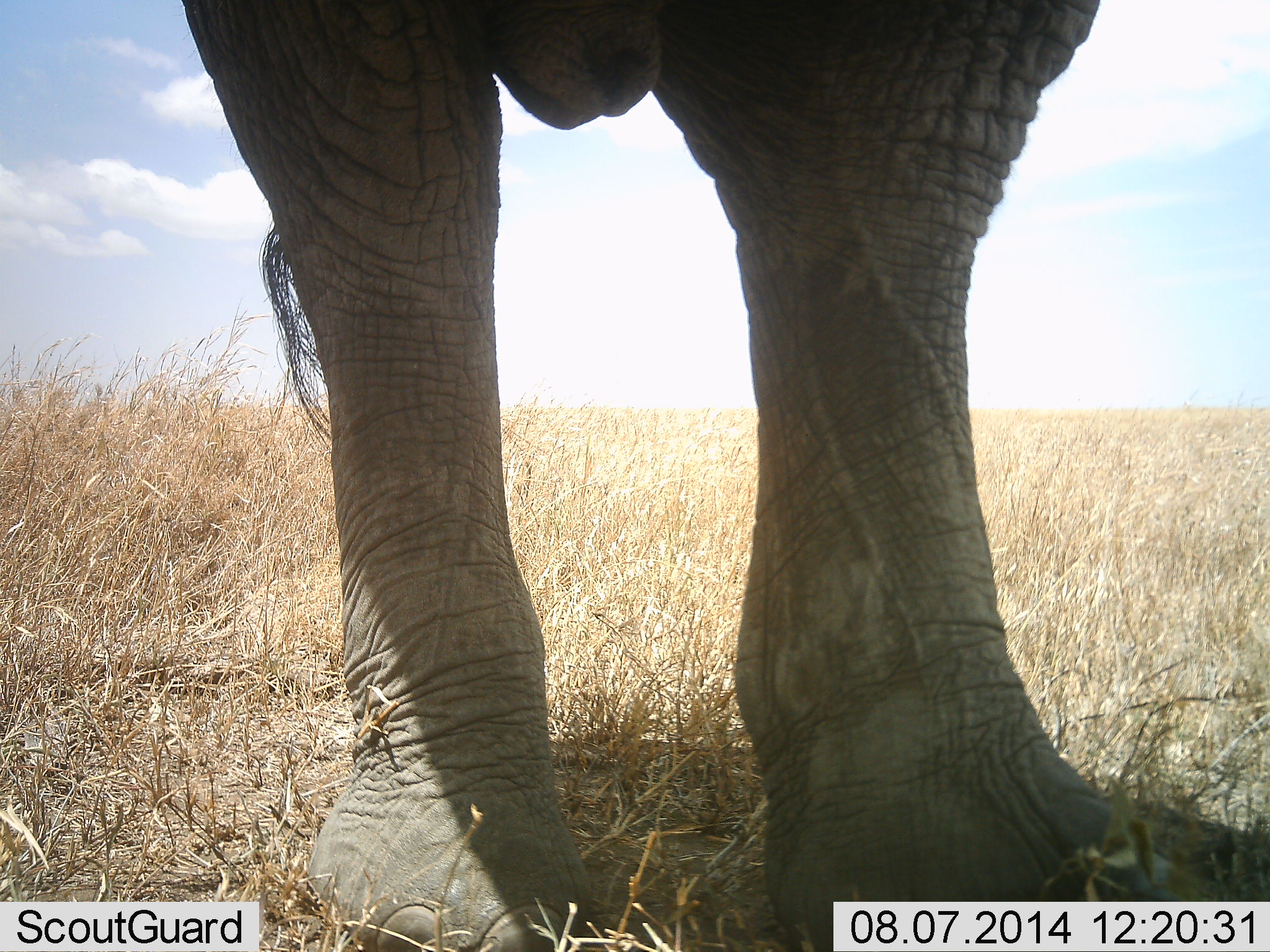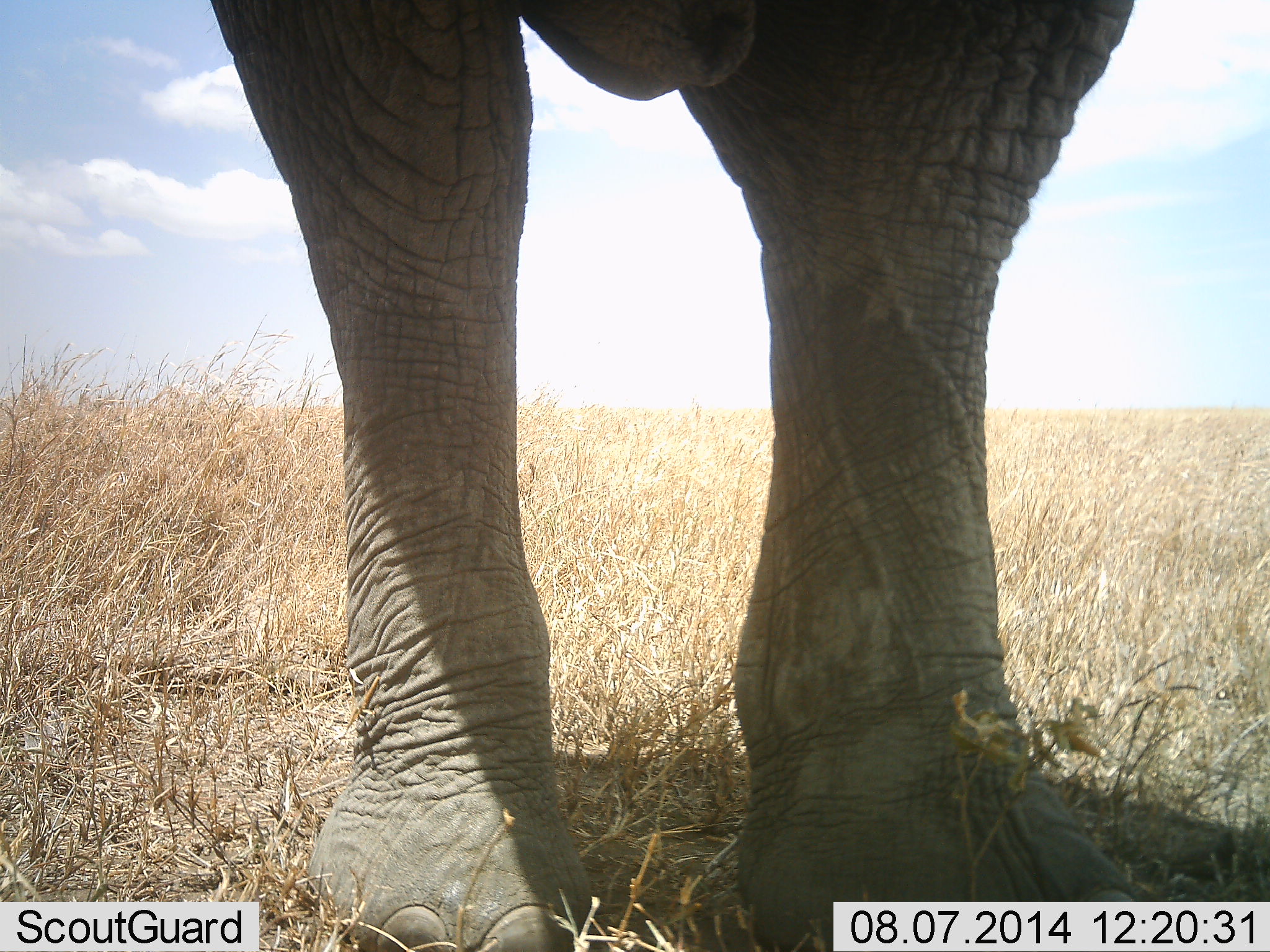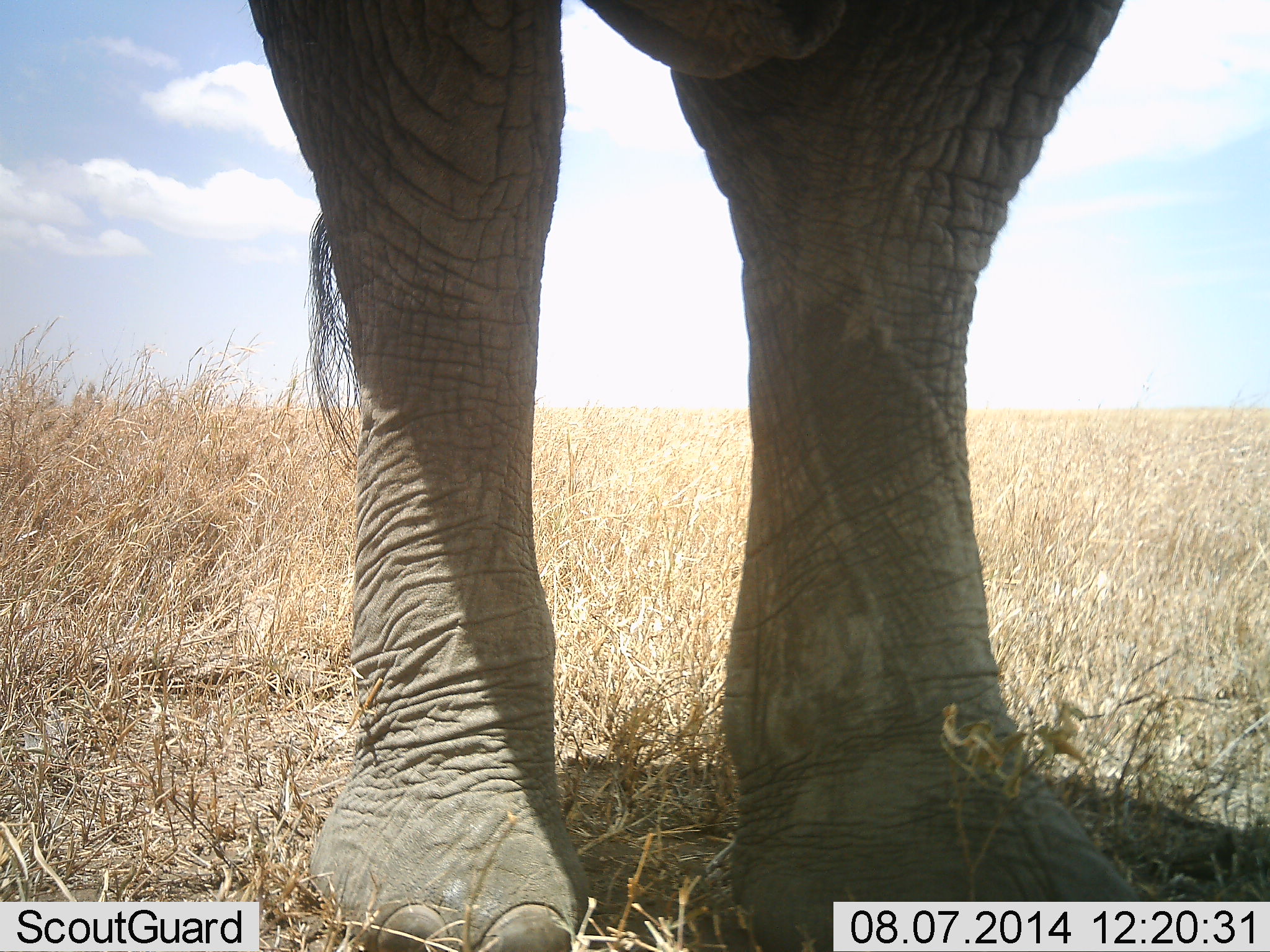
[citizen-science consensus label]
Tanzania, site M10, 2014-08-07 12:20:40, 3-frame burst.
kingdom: Animalia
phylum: Chordata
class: Mammalia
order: Proboscidea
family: Elephantidae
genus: Loxodonta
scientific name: Loxodonta africana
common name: african bush elephant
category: elephant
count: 1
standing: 80%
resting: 0%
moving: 20%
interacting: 0%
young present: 0%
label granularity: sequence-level